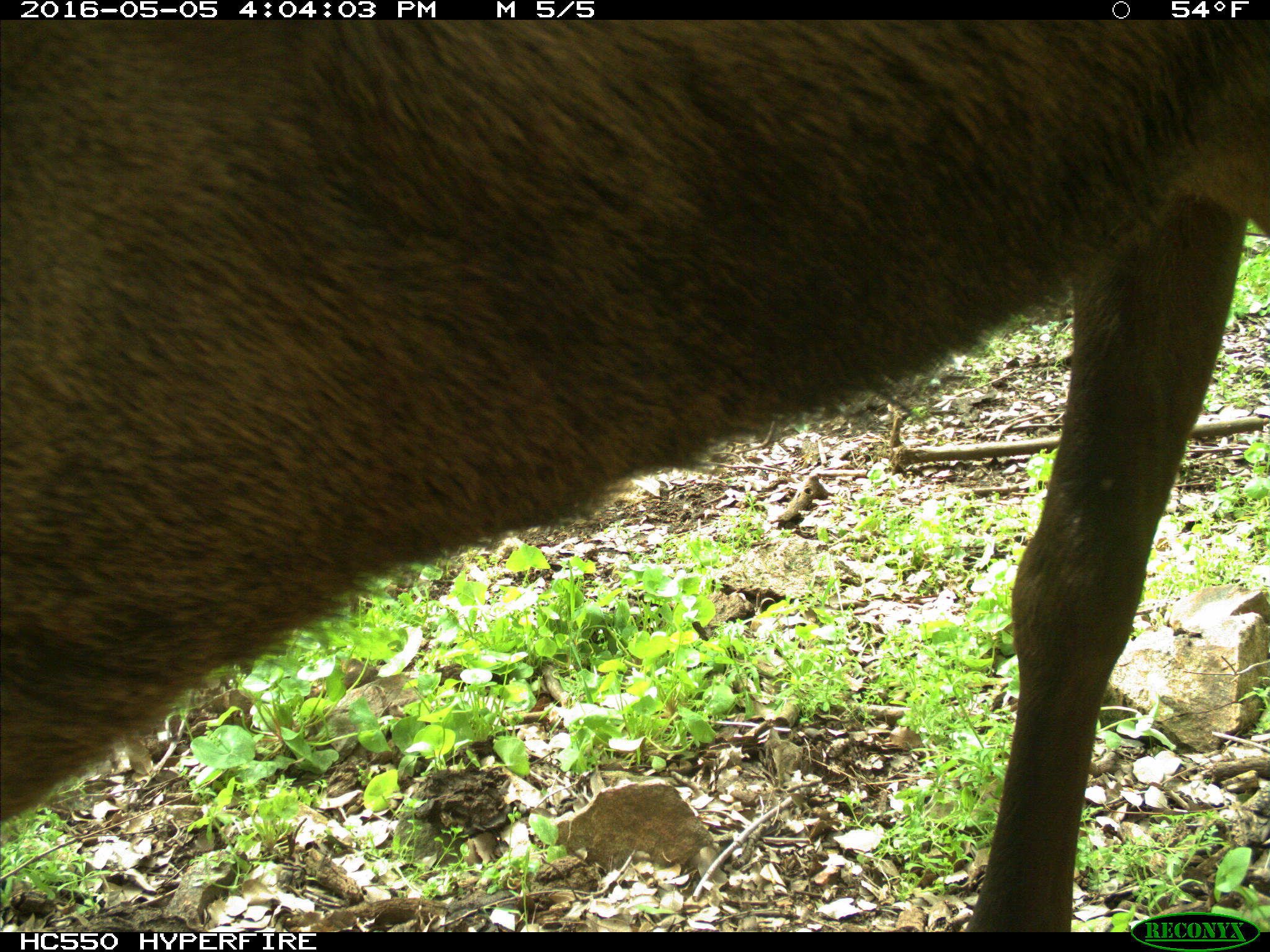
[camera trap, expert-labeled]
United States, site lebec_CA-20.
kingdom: Animalia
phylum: Chordata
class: Mammalia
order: Artiodactyla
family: Cervidae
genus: Cervus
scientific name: Cervus canadensis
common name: elk